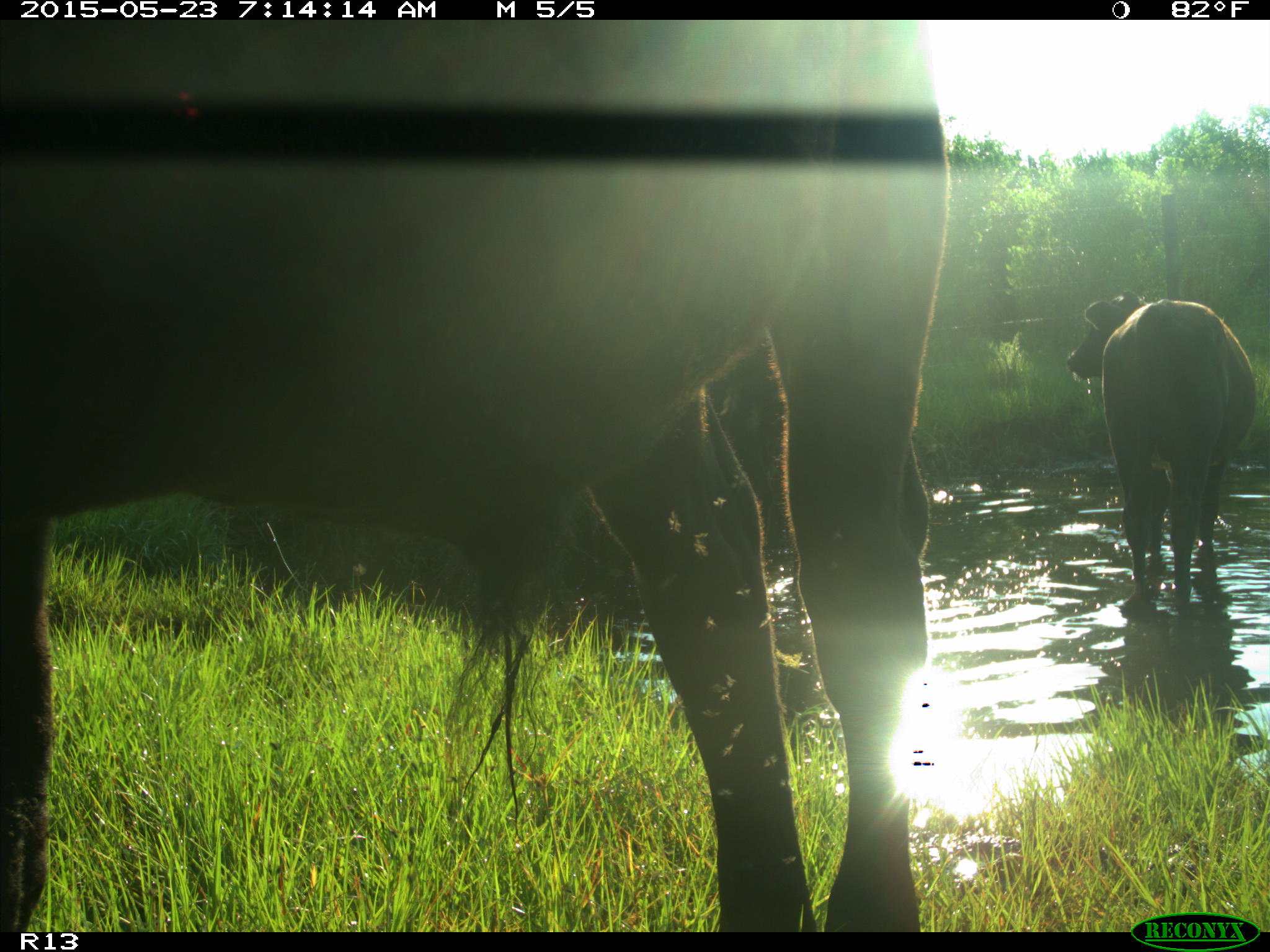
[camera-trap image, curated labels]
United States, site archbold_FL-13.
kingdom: Animalia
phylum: Chordata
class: Mammalia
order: Artiodactyla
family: Bovidae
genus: Bos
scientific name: Bos taurus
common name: domestic cow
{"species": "Bos taurus (domestic cow)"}